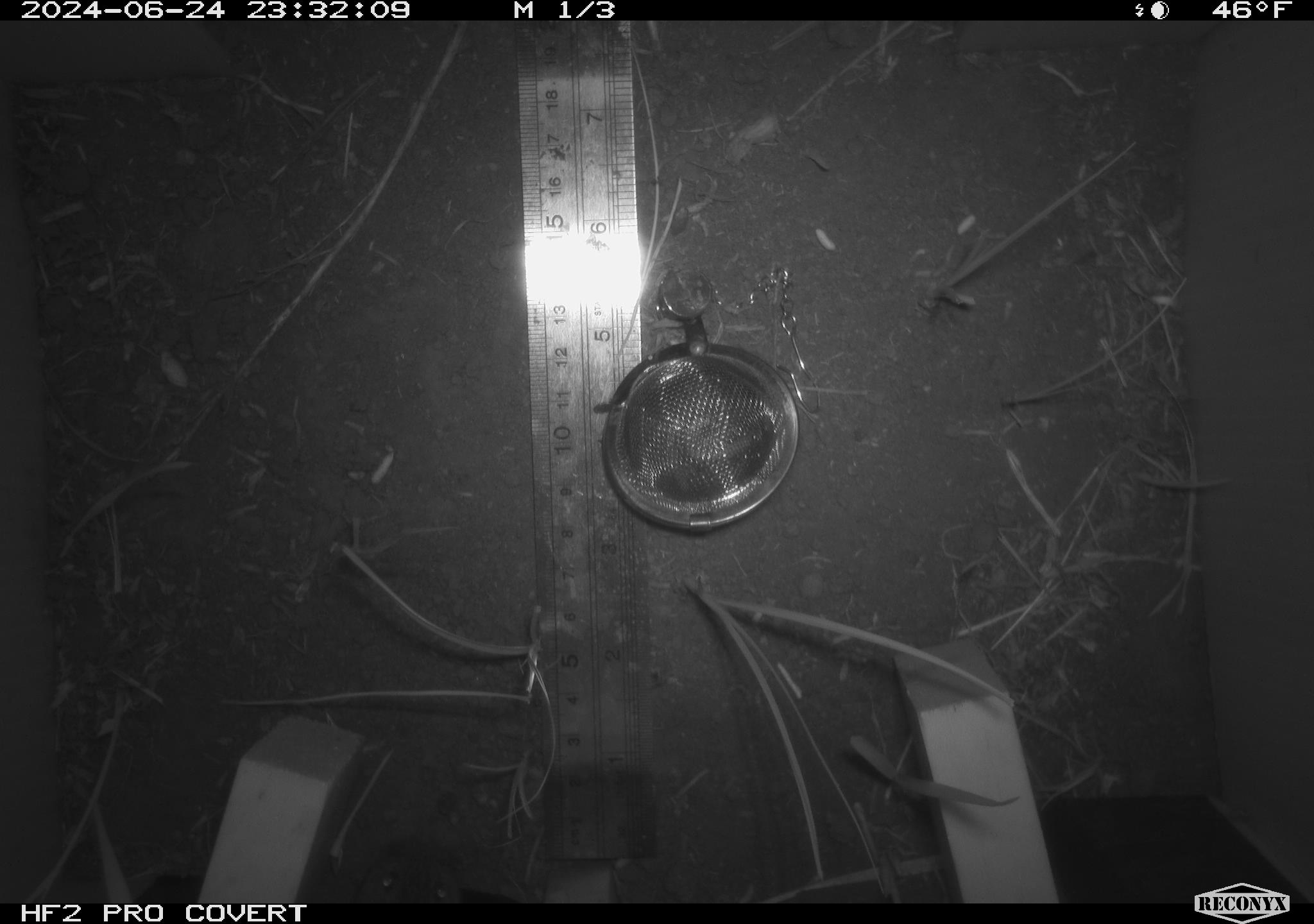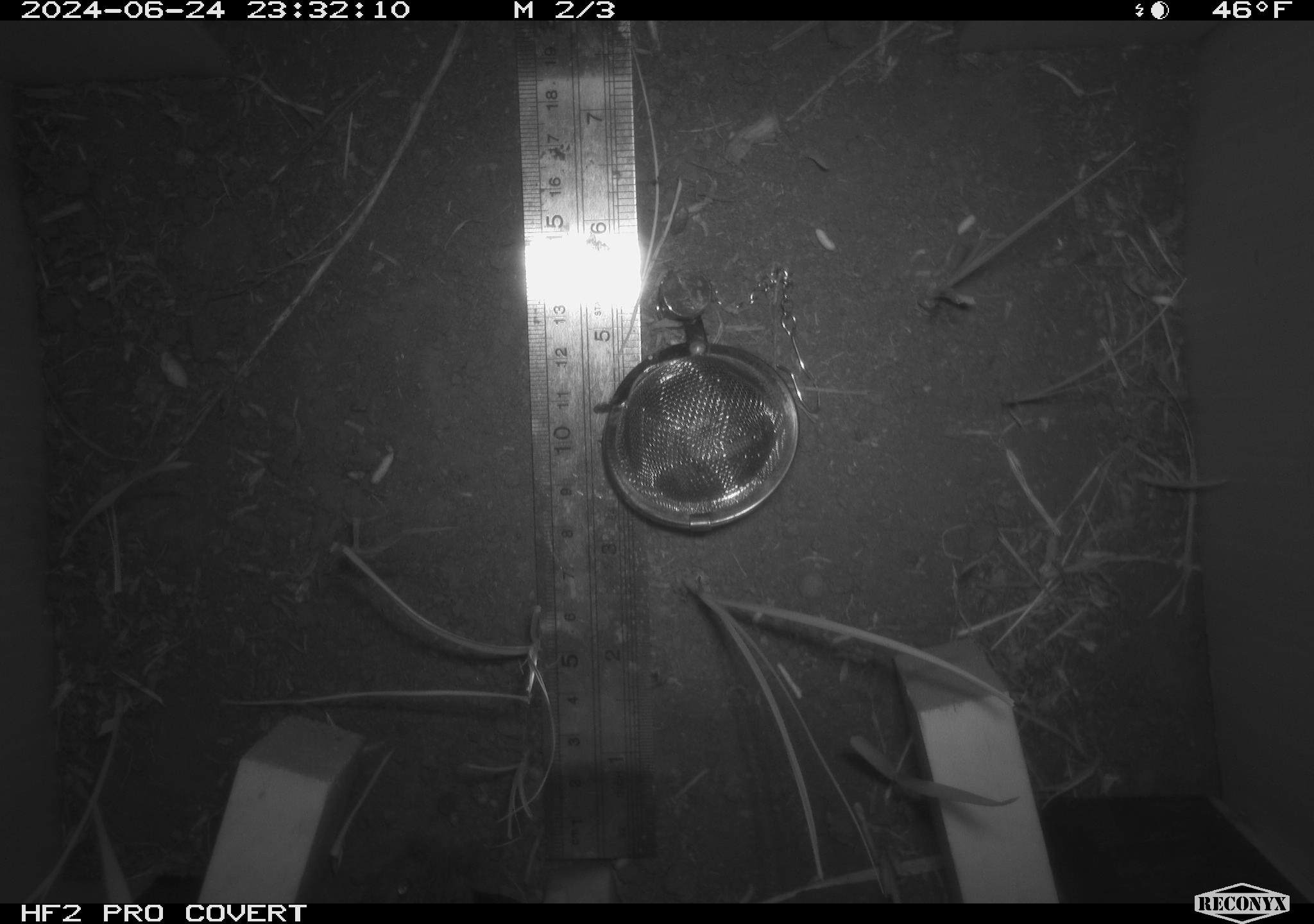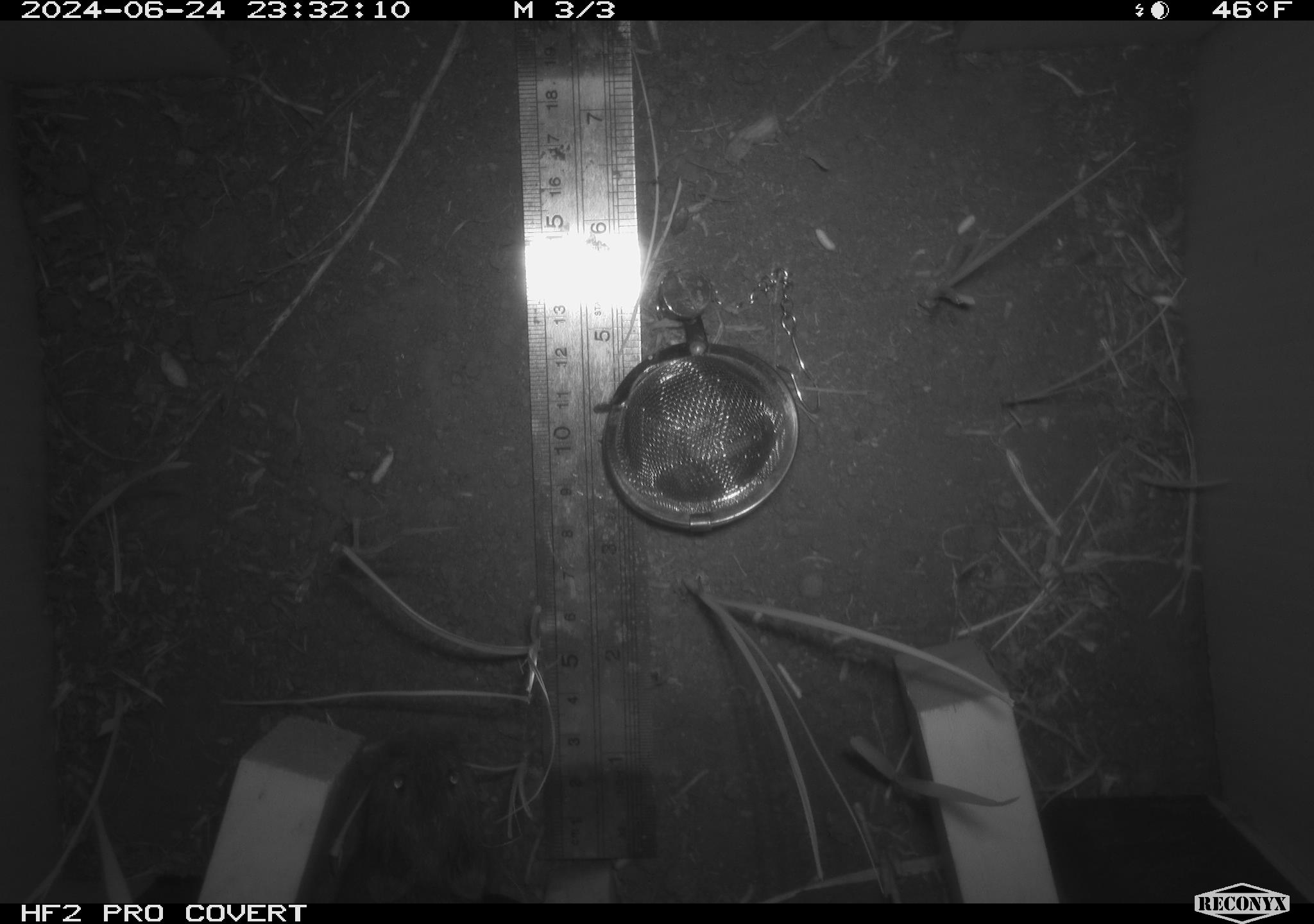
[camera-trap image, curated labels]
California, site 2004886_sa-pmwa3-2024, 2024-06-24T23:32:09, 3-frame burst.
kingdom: Animalia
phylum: Chordata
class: Mammalia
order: Rodentia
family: Cricetidae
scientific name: Arvicolinae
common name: voles, lemmings, and muskrats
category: arvicolinae subfamily